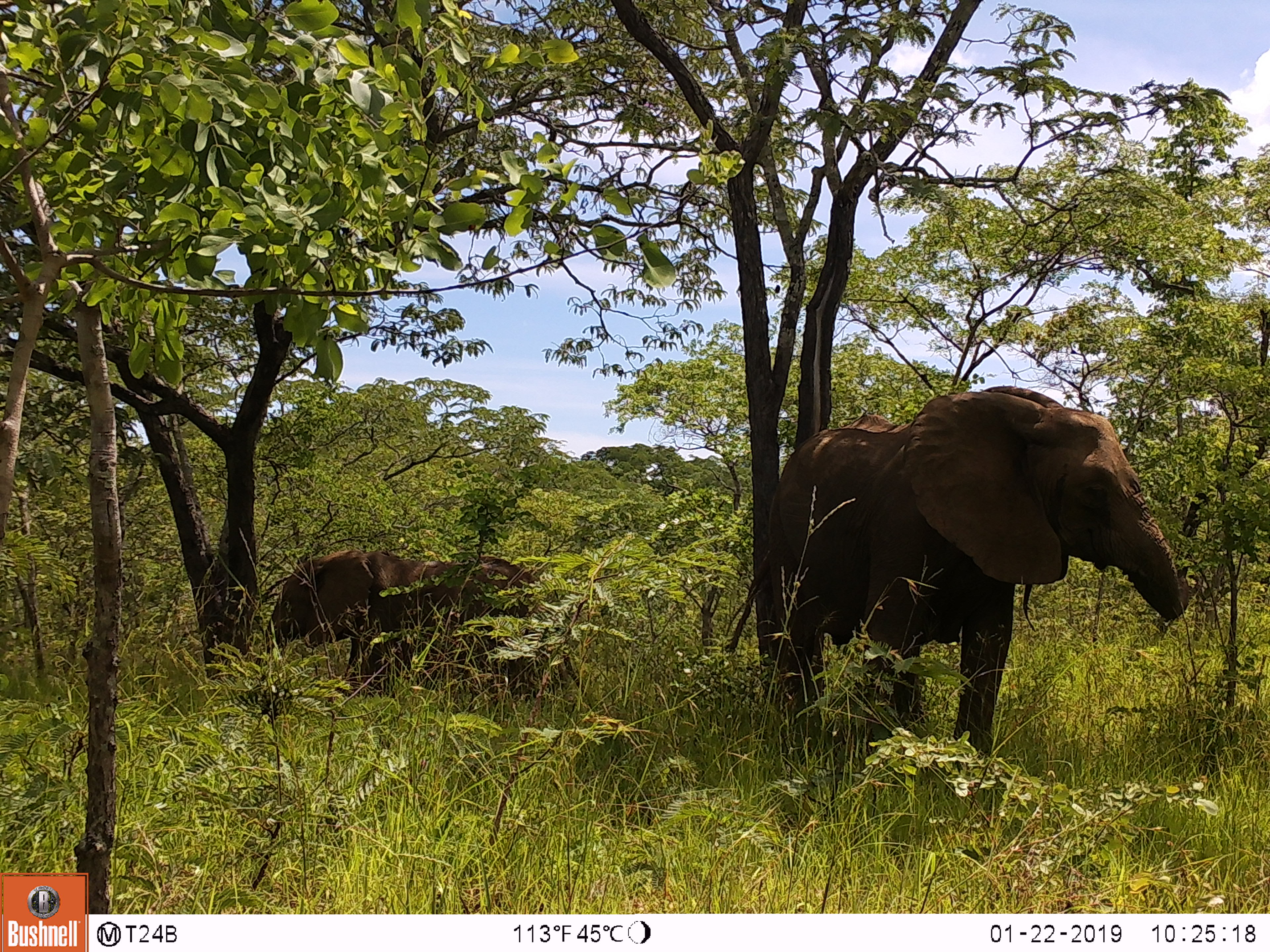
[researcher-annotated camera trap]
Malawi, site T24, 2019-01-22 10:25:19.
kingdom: Animalia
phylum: Chordata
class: Mammalia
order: Proboscidea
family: Elephantidae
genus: Loxodonta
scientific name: Loxodonta africana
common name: african savanna elephant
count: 2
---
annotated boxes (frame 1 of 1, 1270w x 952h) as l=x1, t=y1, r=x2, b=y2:
african savanna elephant: l=733, t=382, r=1201, b=768; l=243, t=535, r=580, b=734